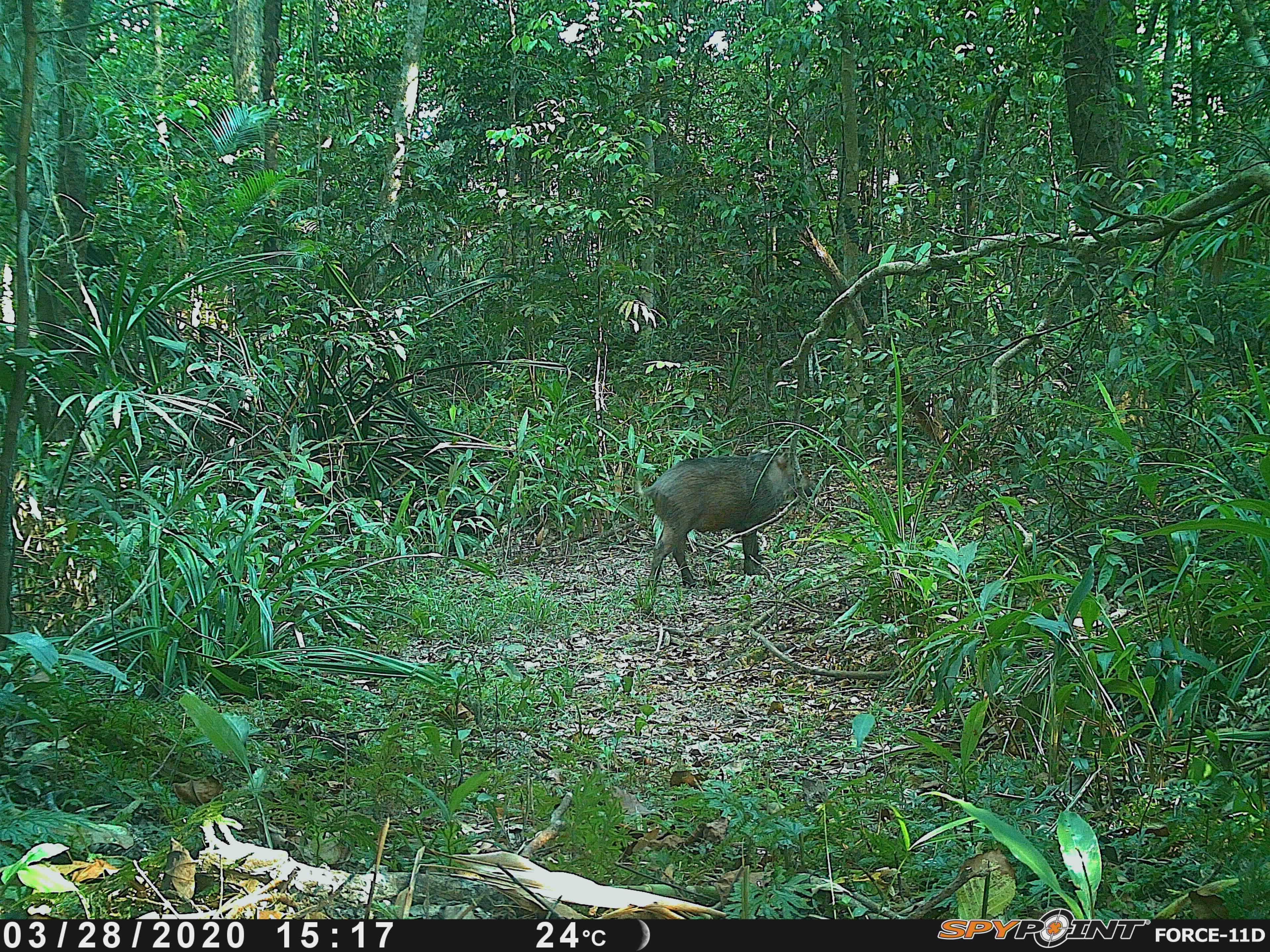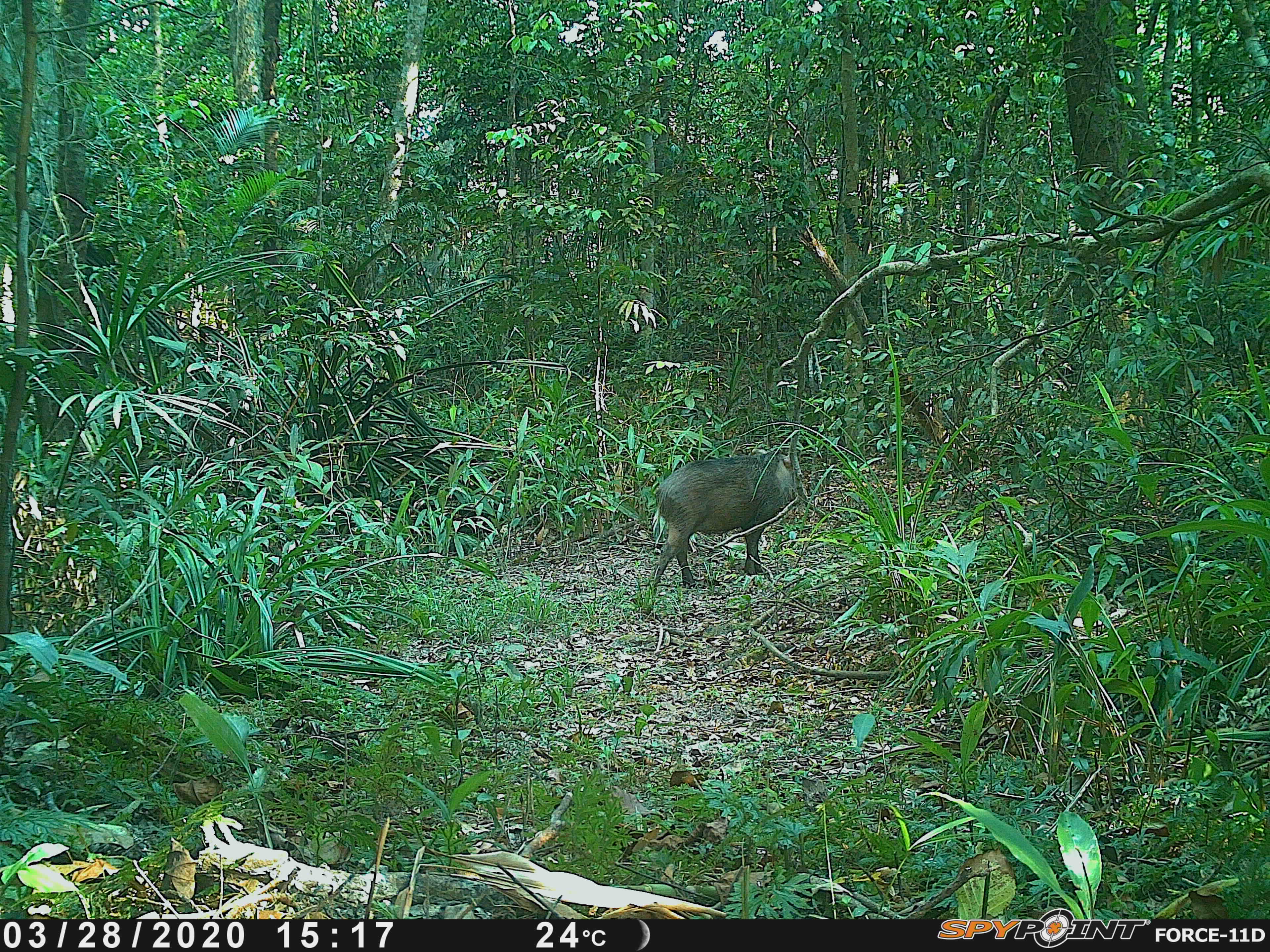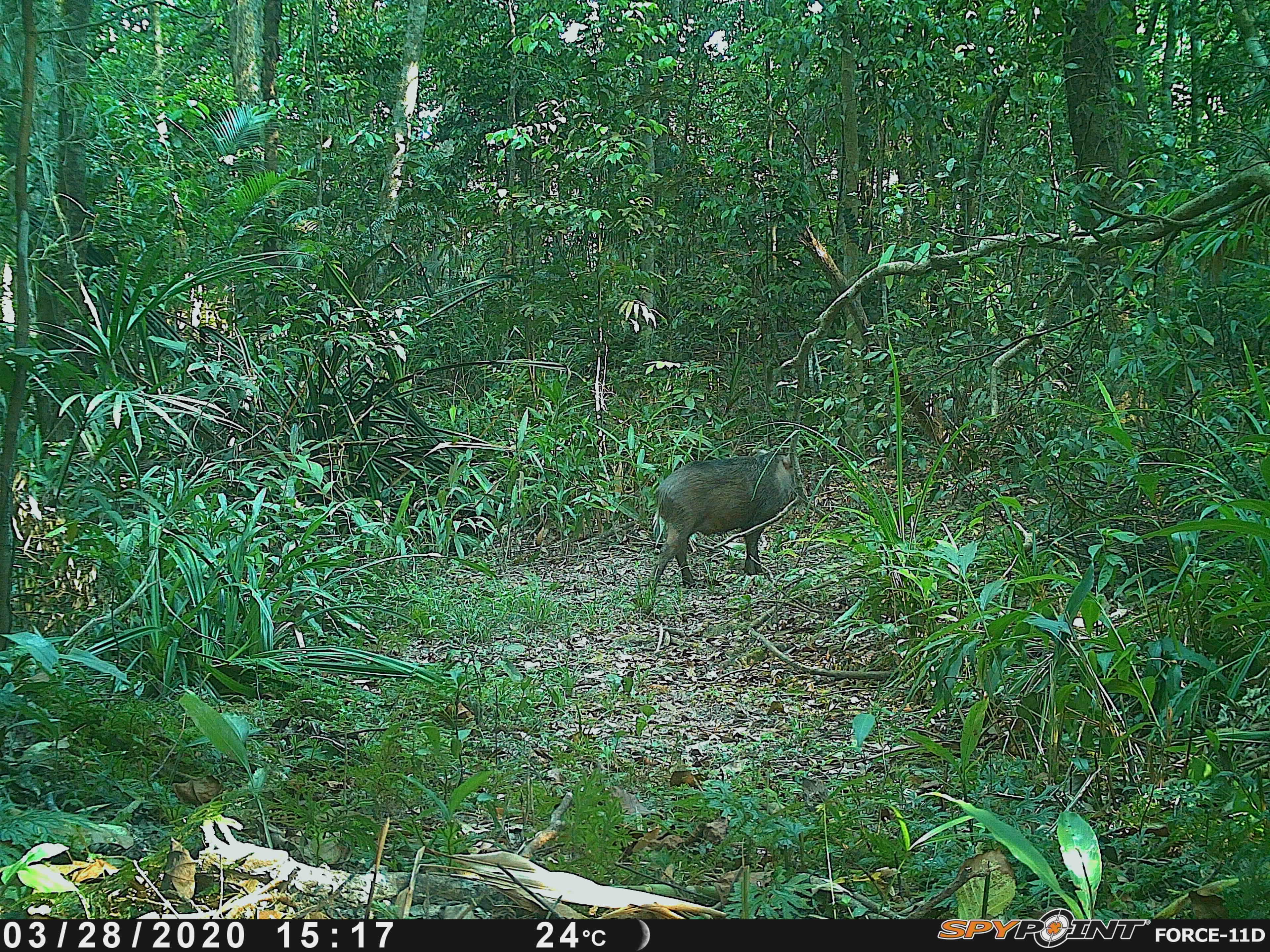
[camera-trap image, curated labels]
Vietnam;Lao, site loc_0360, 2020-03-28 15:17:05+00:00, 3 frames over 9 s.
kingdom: Animalia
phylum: Chordata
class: Mammalia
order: Artiodactyla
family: Suidae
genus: Sus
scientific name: Sus scrofa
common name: eurasian wild pig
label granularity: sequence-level